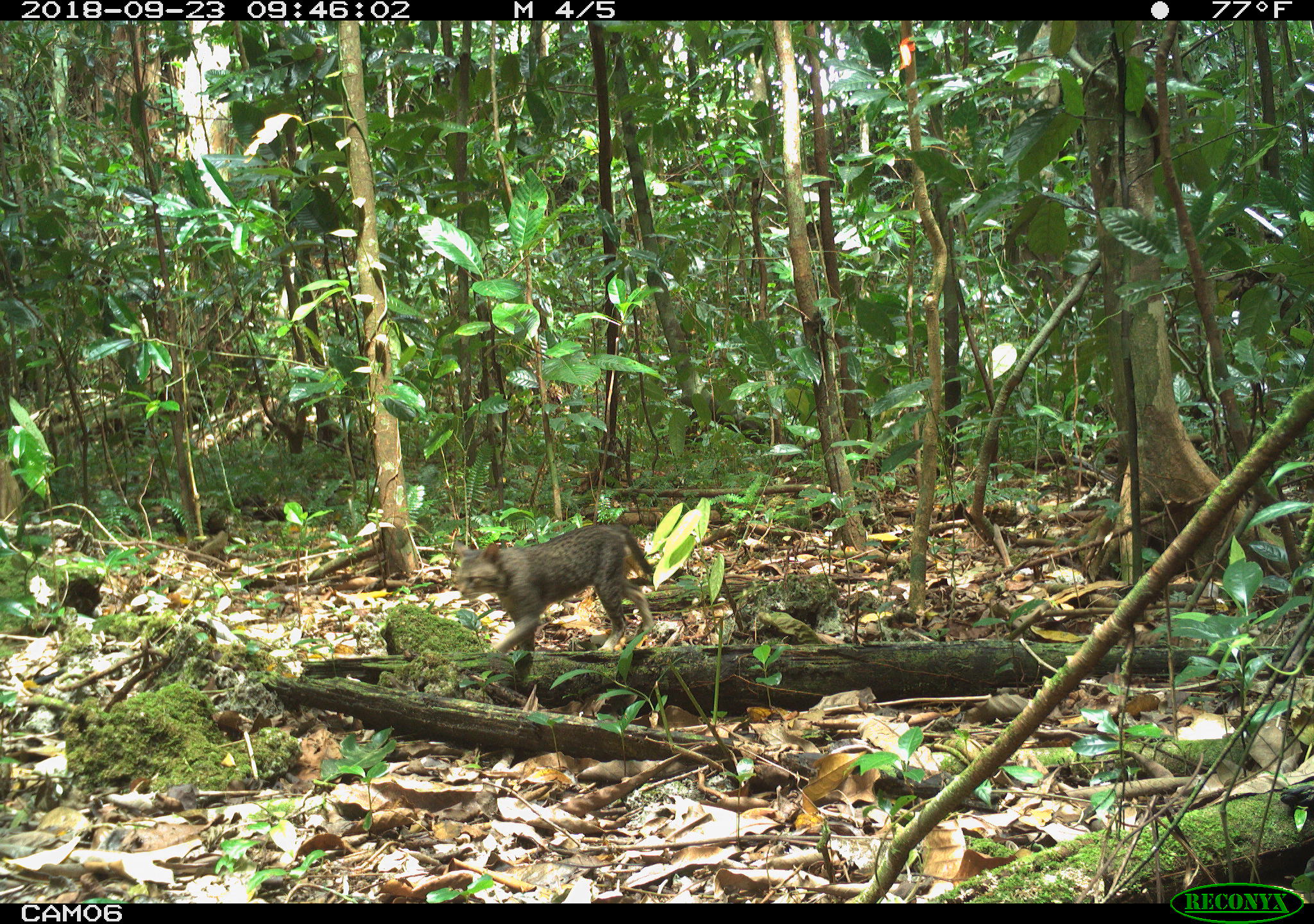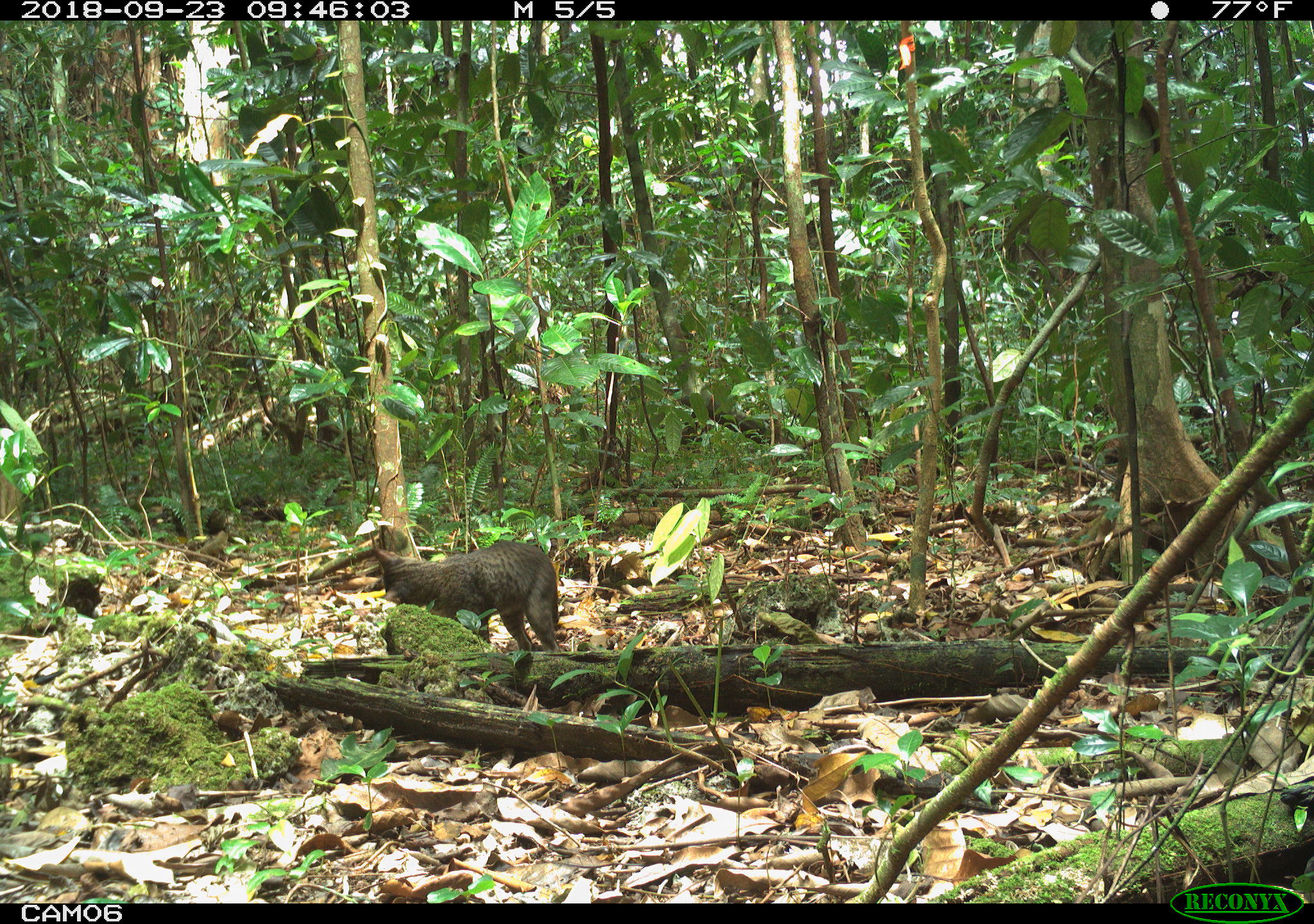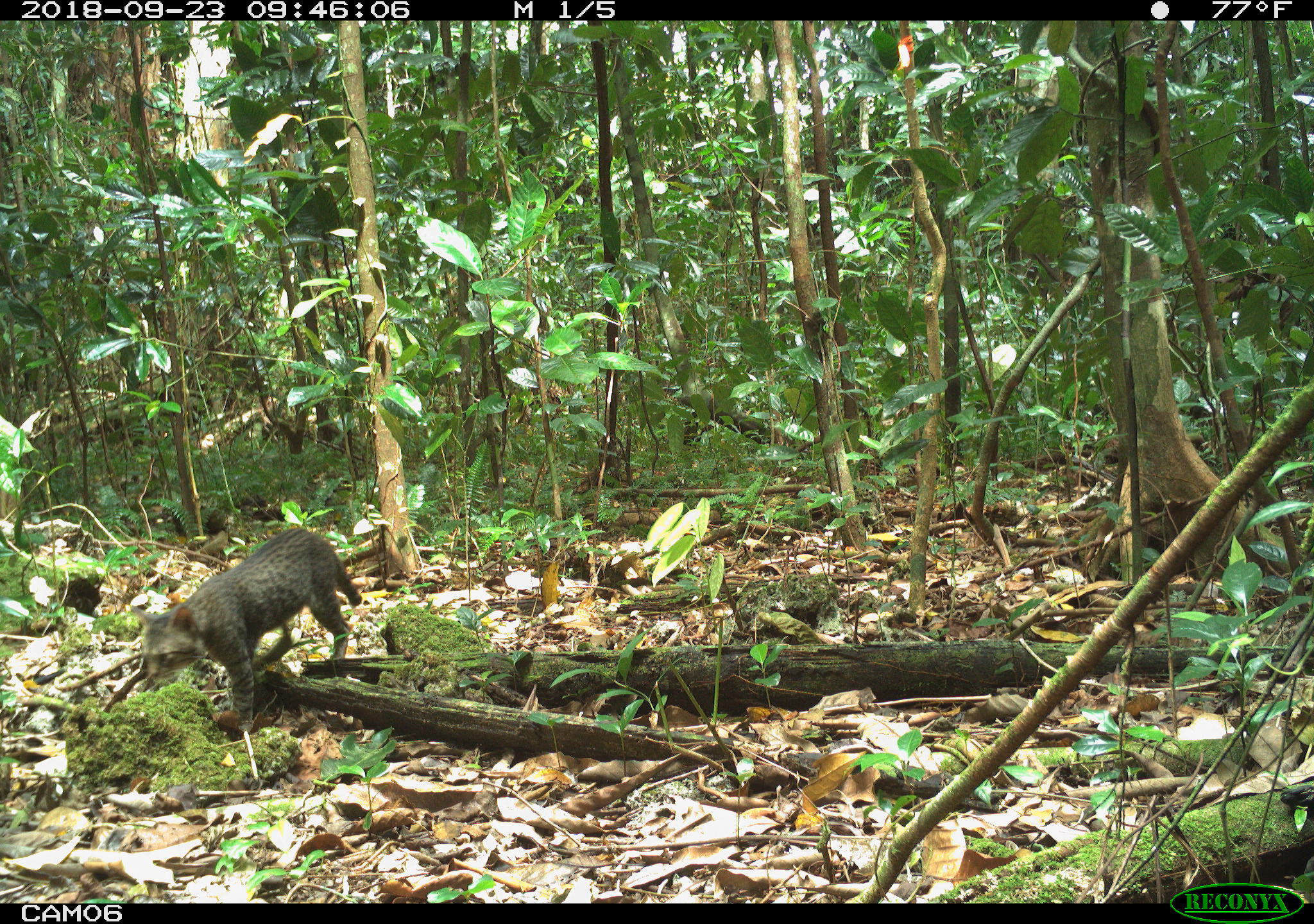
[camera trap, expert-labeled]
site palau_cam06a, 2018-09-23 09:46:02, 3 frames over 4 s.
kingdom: Animalia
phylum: Chordata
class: Mammalia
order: Carnivora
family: Felidae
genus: Felis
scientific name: Felis catus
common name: cat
Cat (Felis catus).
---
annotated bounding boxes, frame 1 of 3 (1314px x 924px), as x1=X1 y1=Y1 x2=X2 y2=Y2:
cat: x1=449 y1=525 x2=656 y2=667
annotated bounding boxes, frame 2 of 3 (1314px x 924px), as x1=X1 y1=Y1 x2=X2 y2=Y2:
cat: x1=366 y1=540 x2=560 y2=658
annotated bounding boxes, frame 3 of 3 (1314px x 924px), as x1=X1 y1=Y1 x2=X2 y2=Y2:
cat: x1=130 y1=529 x2=358 y2=732